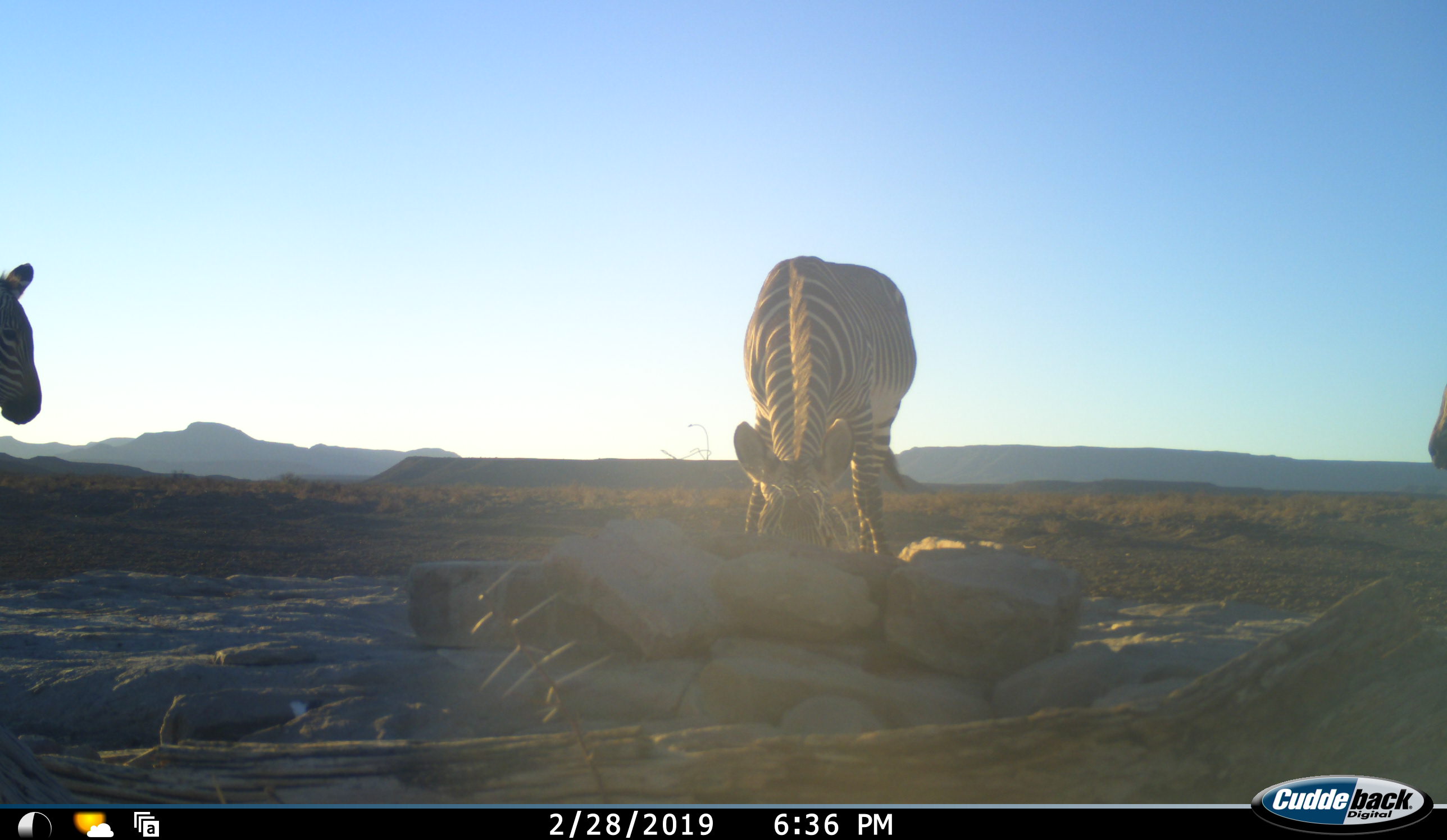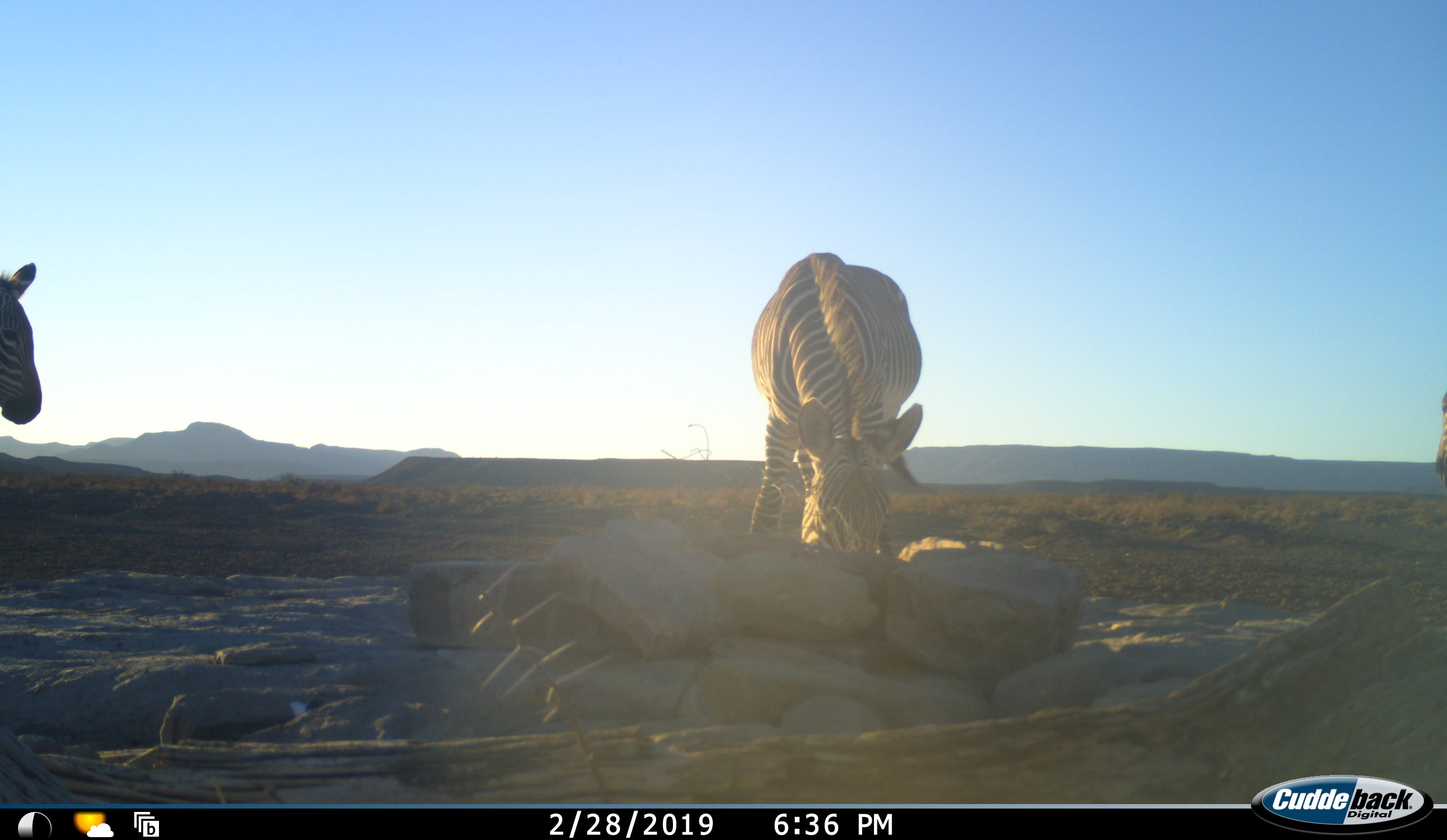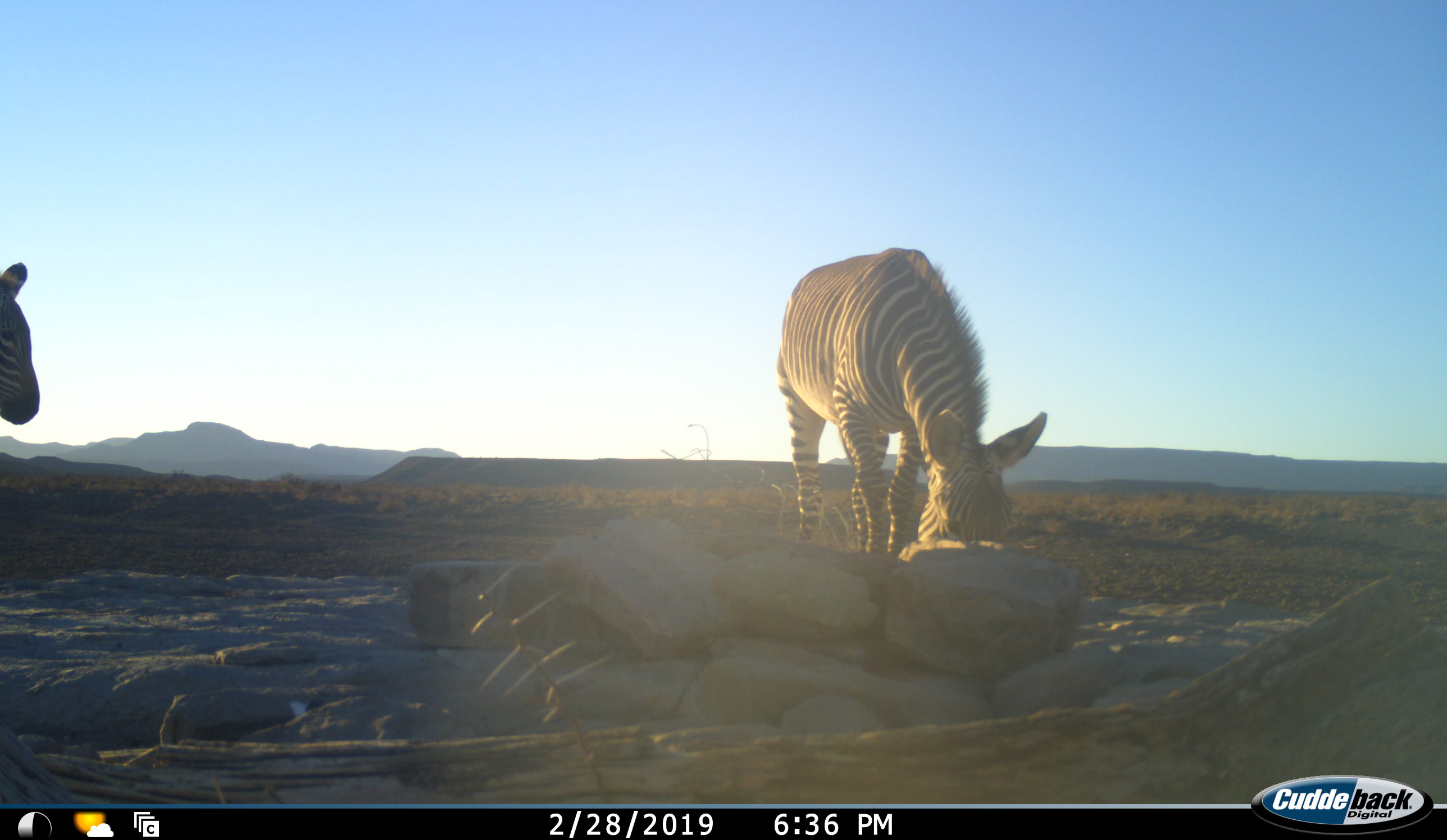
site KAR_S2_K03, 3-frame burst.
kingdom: Animalia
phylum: Chordata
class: Mammalia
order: Perissodactyla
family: Equidae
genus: Equus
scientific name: Equus zebra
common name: mountain zebra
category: zebramountain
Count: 3.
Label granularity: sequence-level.